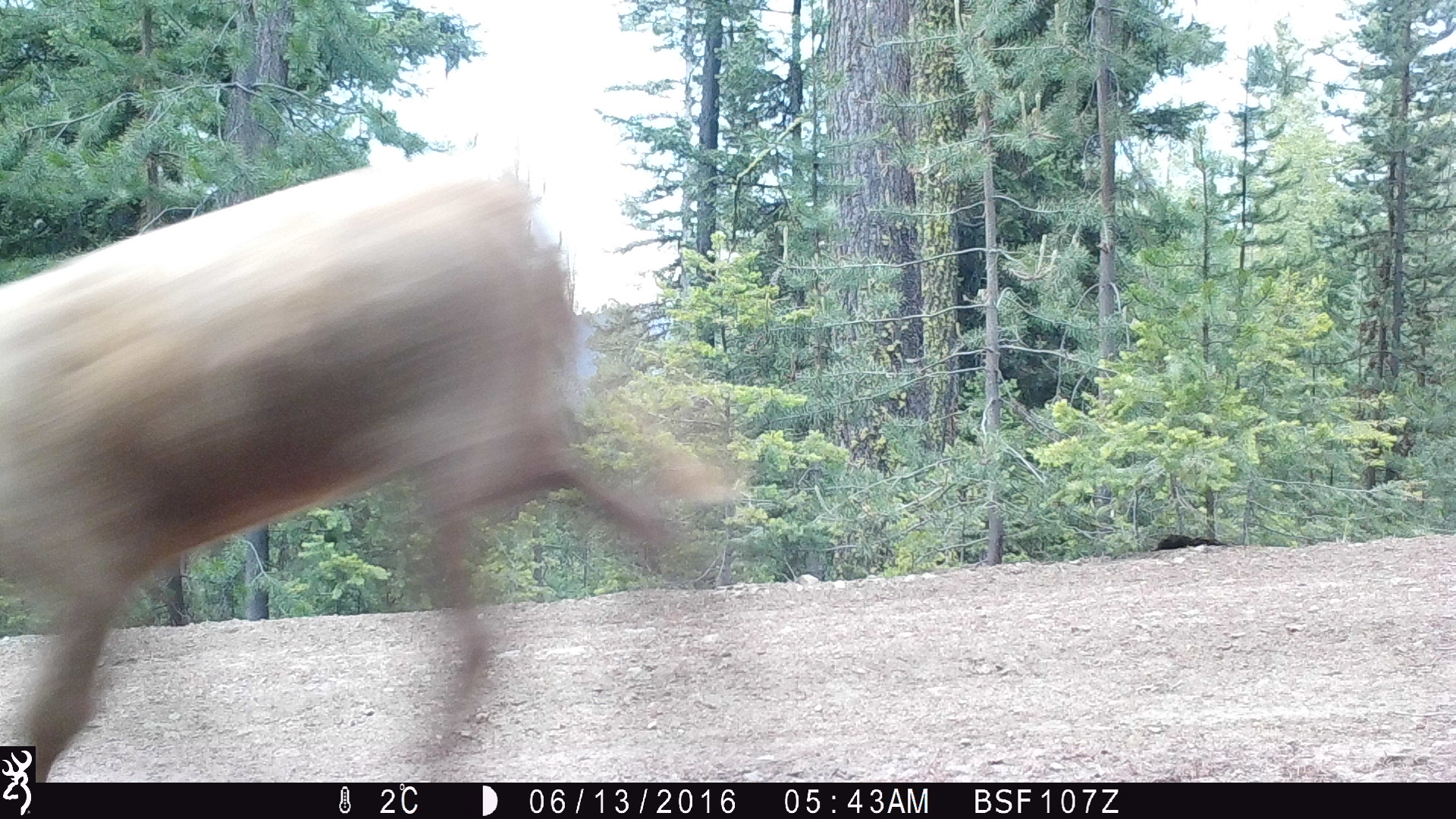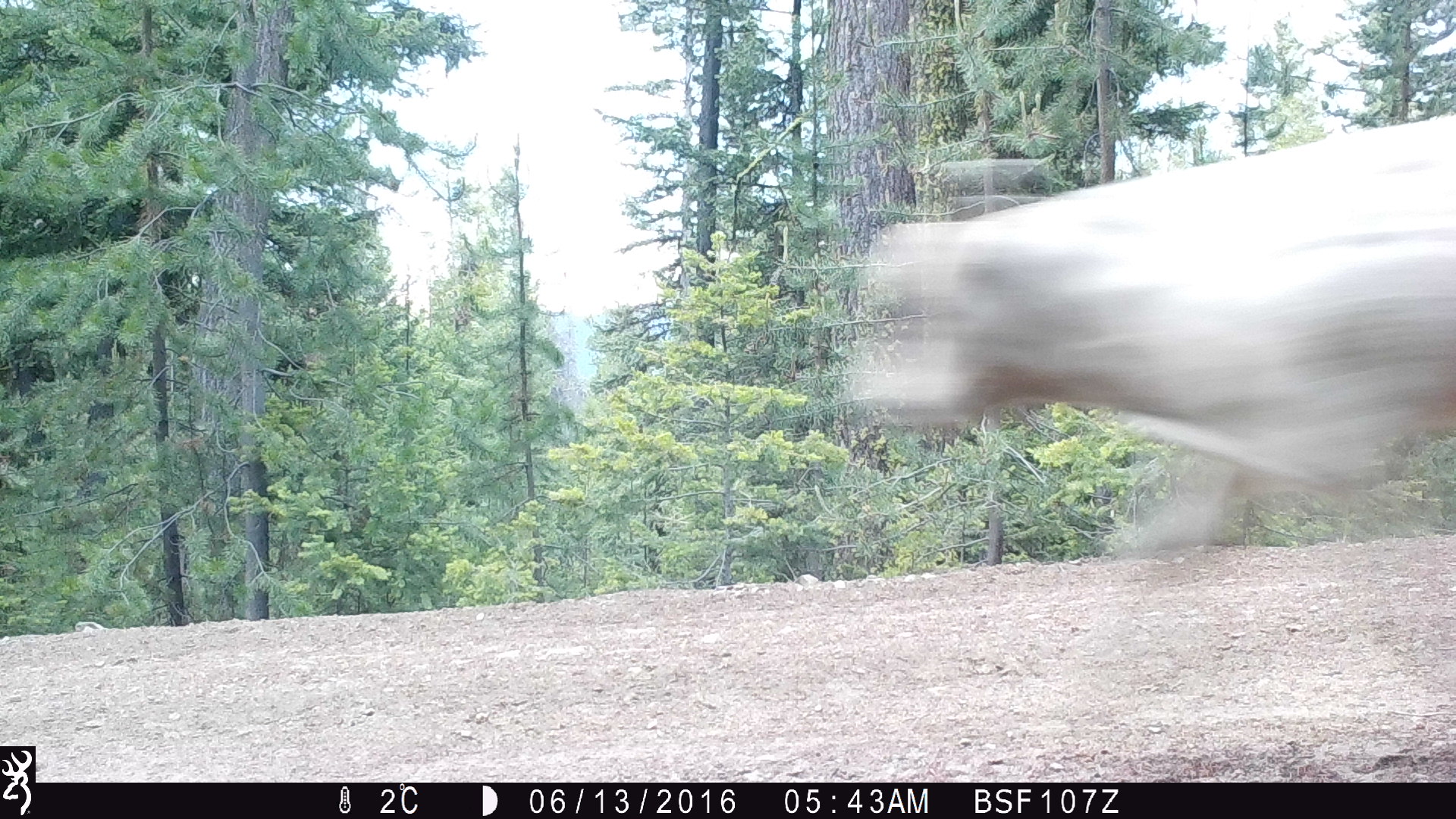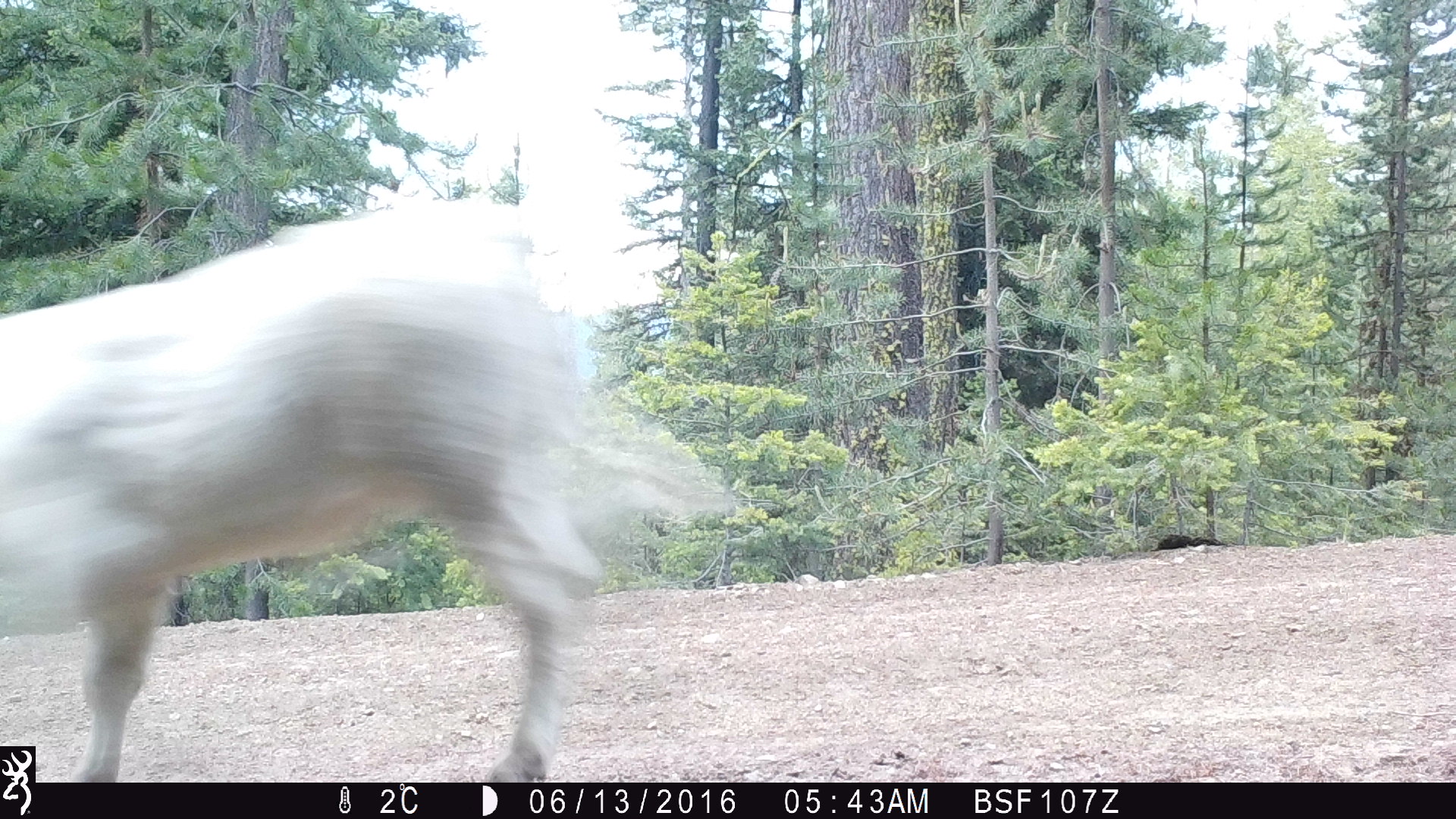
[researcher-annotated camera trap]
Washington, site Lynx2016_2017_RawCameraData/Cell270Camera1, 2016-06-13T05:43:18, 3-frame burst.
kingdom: Animalia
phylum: Chordata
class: Mammalia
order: Artiodactyla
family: Bovidae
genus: Bos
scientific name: Bos taurus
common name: domestic cattle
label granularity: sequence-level